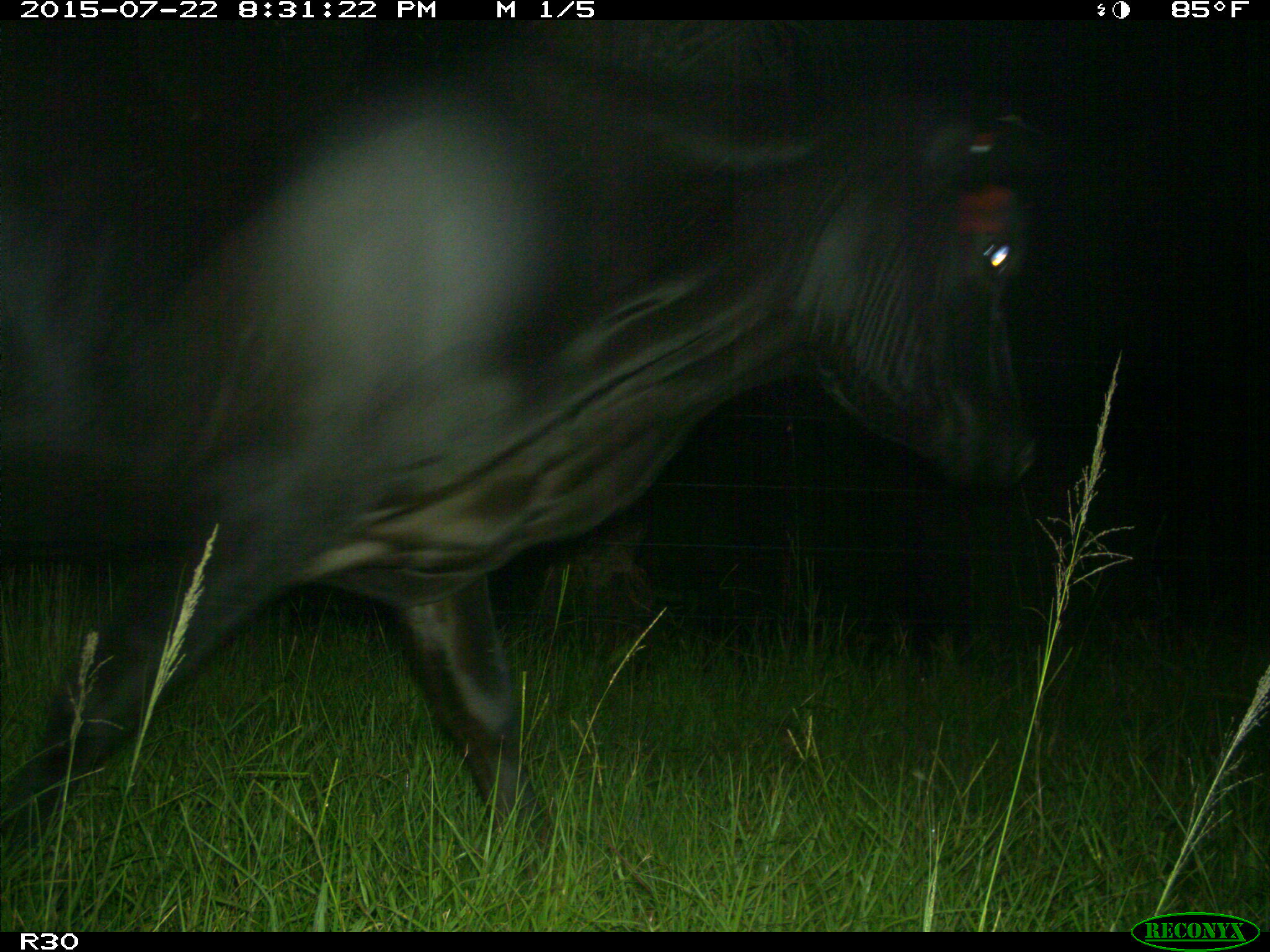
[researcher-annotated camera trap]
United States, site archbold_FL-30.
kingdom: Animalia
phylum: Chordata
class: Mammalia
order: Artiodactyla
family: Bovidae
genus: Bos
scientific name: Bos taurus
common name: domestic cow